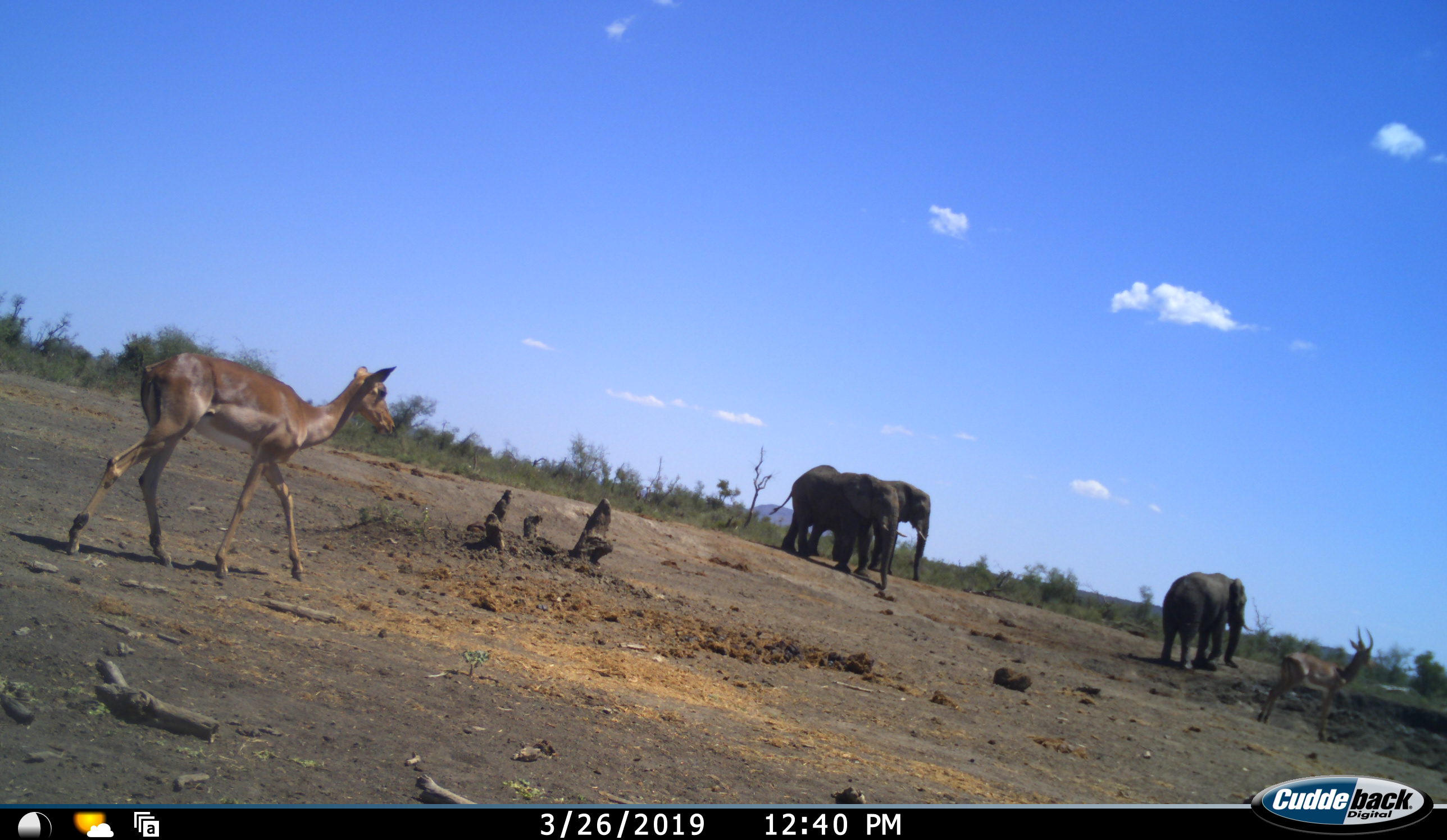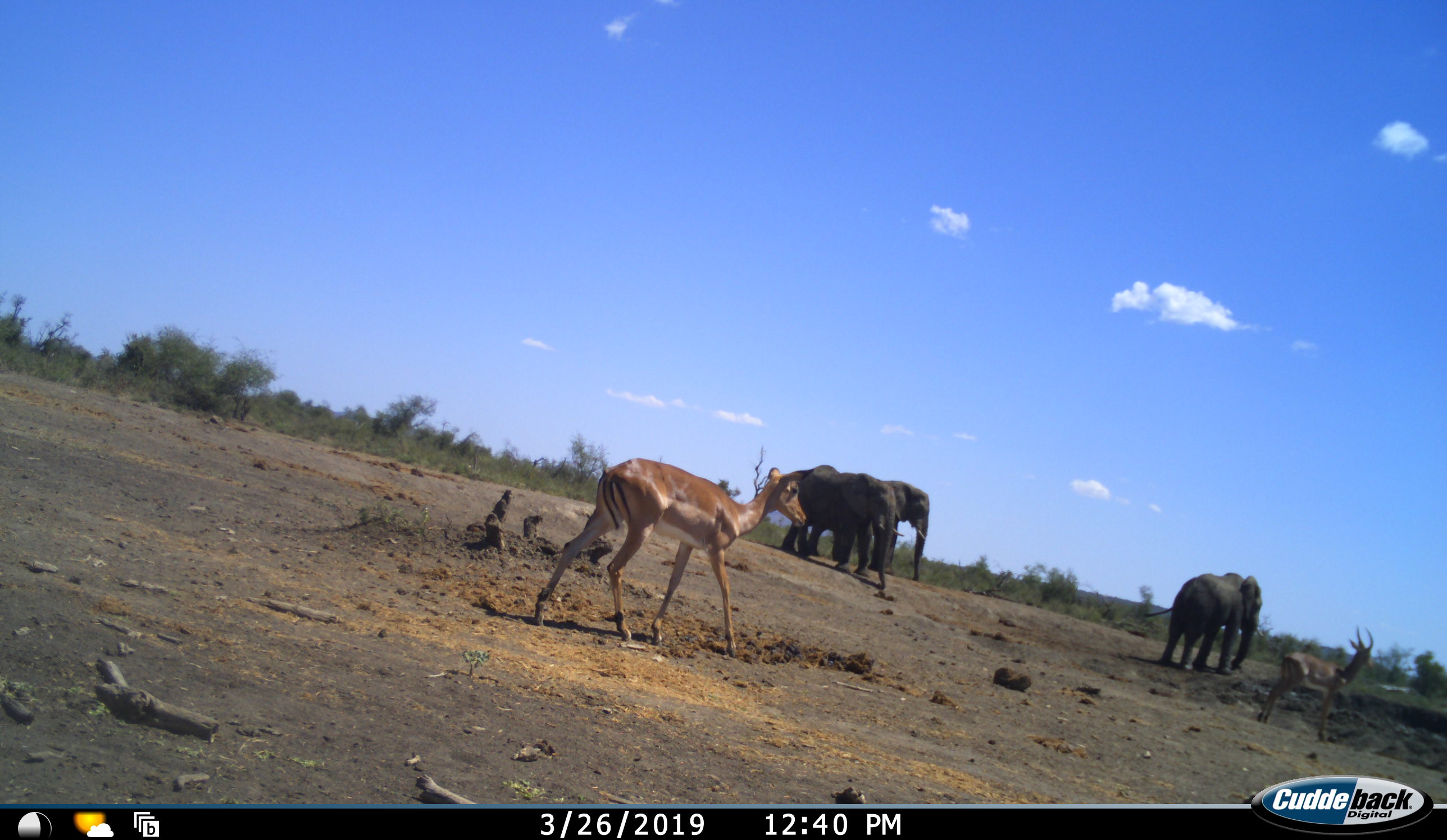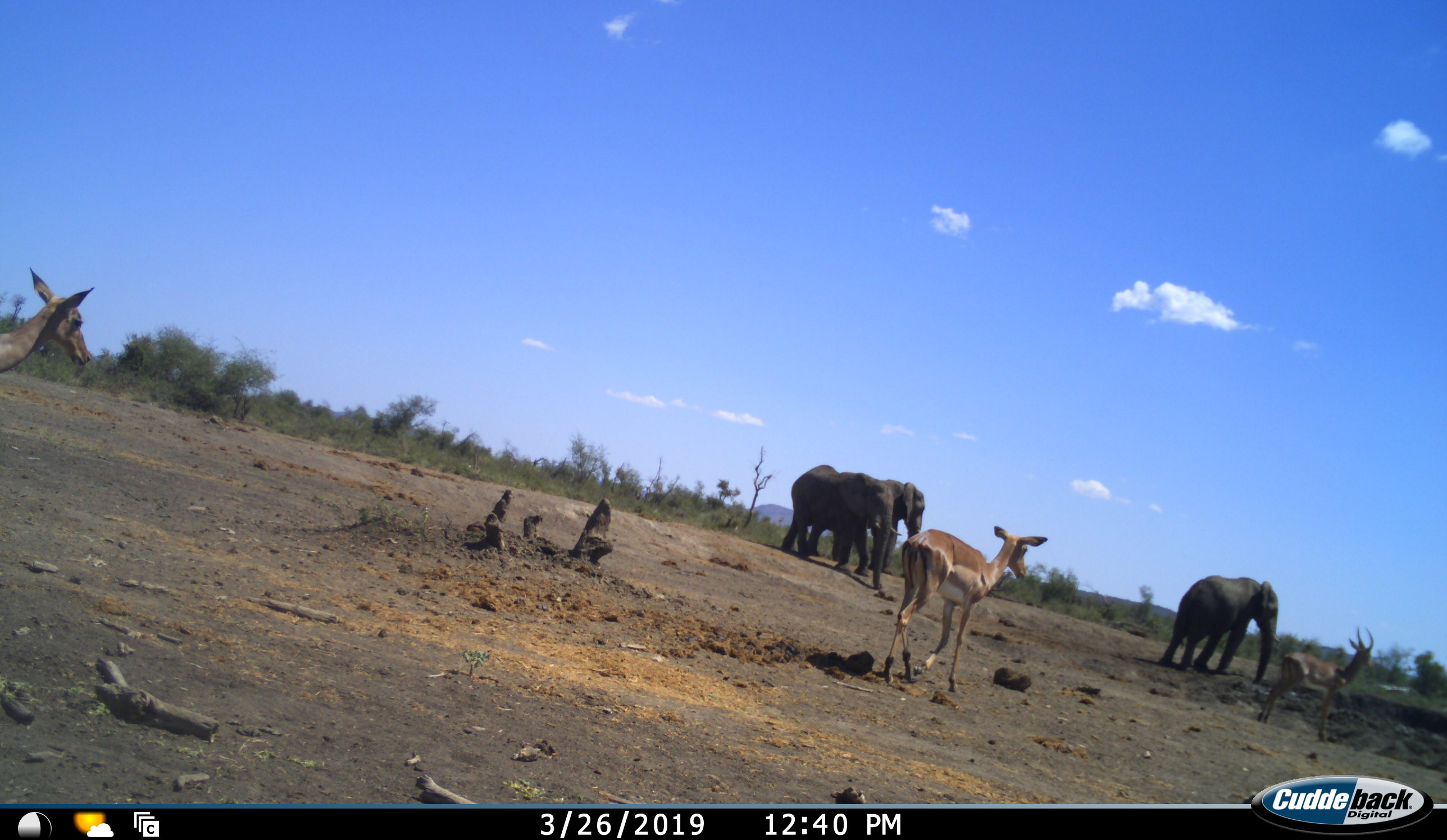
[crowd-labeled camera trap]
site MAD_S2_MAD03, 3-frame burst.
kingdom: Animalia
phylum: Chordata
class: Mammalia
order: Proboscidea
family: Elephantidae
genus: Loxodonta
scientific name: Loxodonta africana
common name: african bush elephant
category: elephant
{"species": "elephant (african bush elephant) (Loxodonta africana)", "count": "3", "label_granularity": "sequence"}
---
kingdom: Animalia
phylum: Chordata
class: Mammalia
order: Artiodactyla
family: Bovidae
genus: Aepyceros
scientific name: Aepyceros melampus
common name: impala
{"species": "impala (Aepyceros melampus)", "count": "3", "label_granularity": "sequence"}